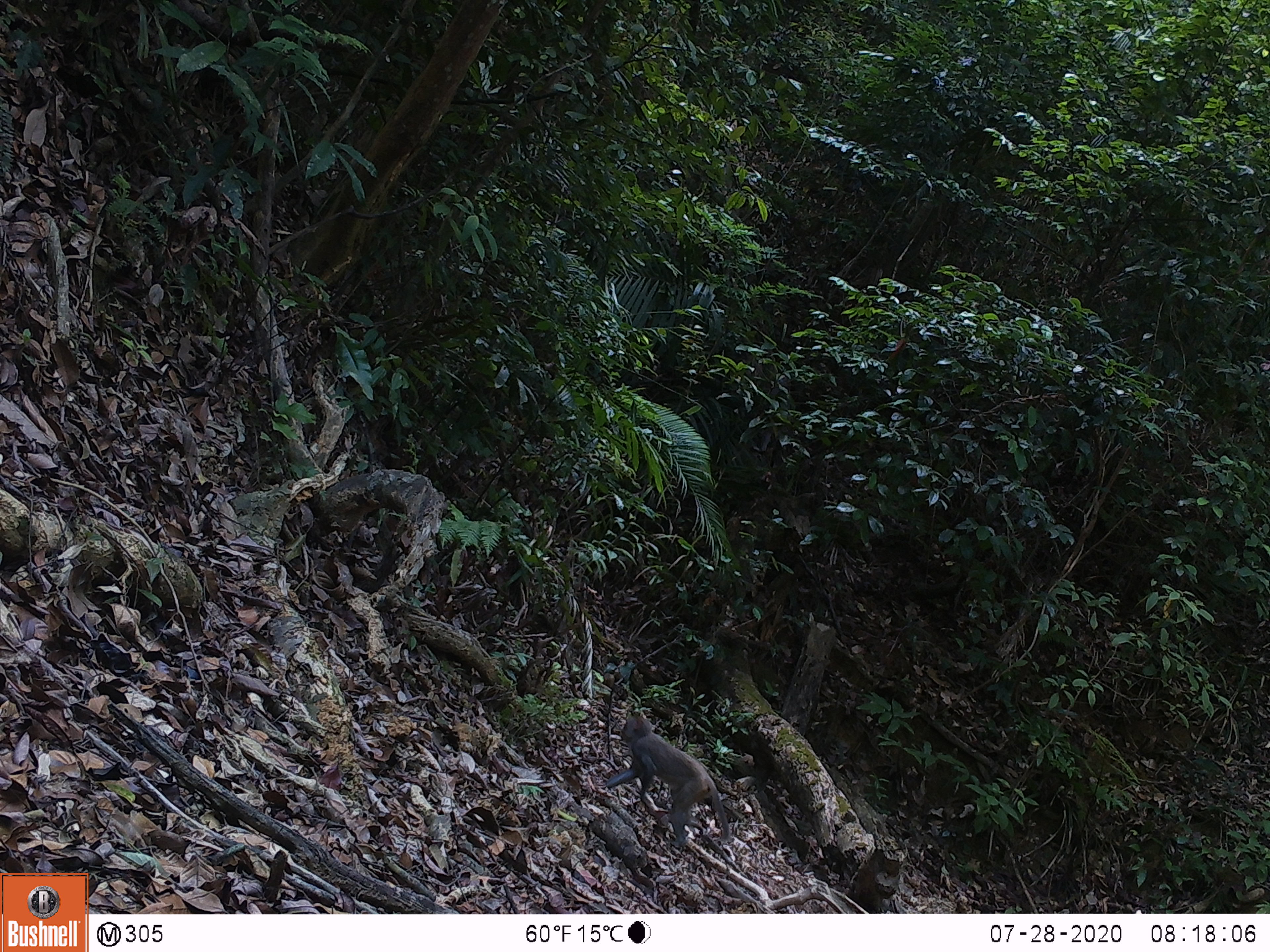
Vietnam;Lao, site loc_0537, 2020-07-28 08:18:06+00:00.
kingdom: Animalia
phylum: Chordata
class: Mammalia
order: Primates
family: Cercopithecidae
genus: Macaca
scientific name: Macaca nemestrina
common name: pig-tailed macaque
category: pig tailed macaque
Pig tailed macaque (pig-tailed macaque) (Macaca nemestrina). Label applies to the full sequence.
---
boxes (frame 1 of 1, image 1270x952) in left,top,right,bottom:
pig tailed macaque: 606,714,731,848